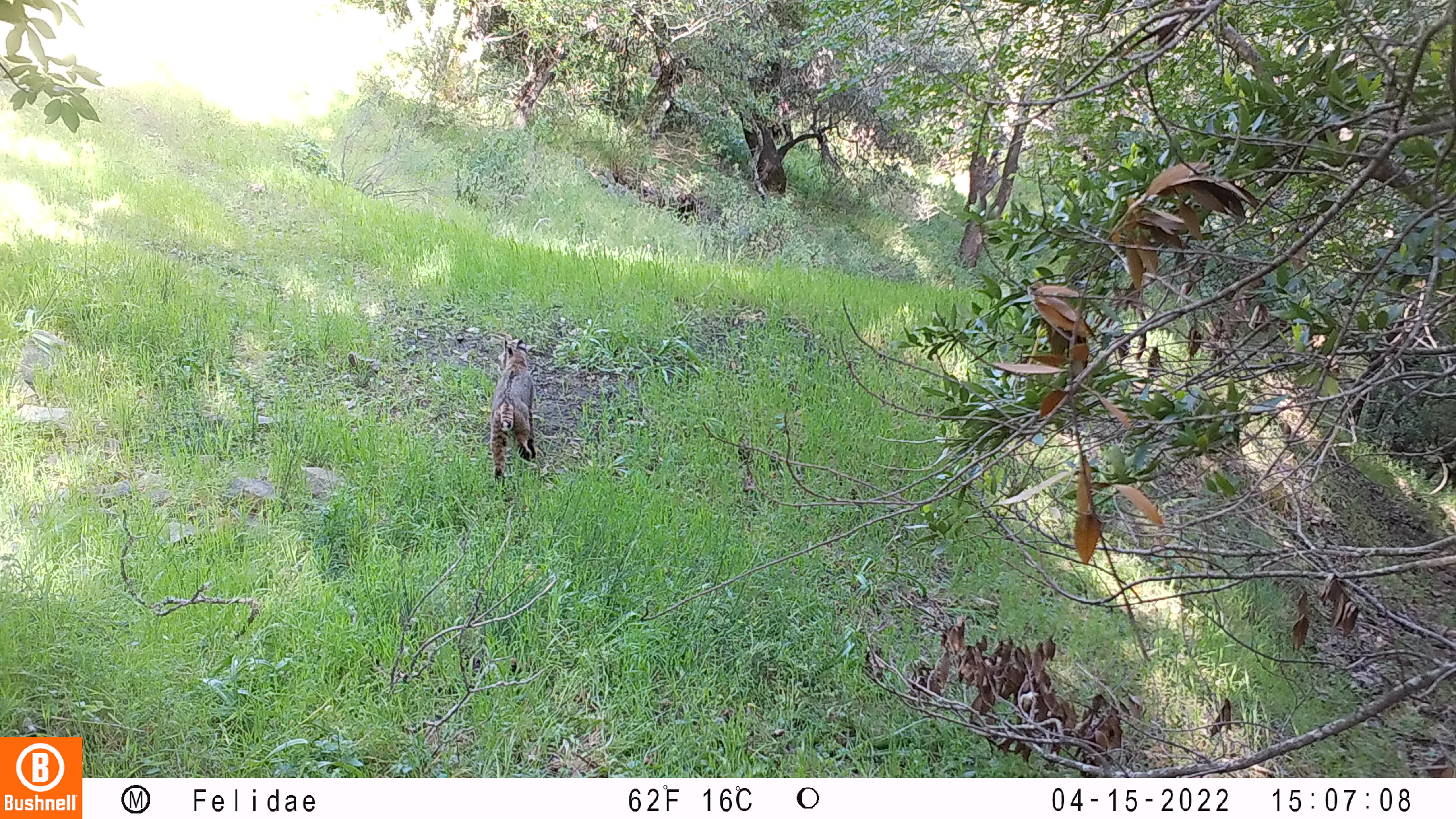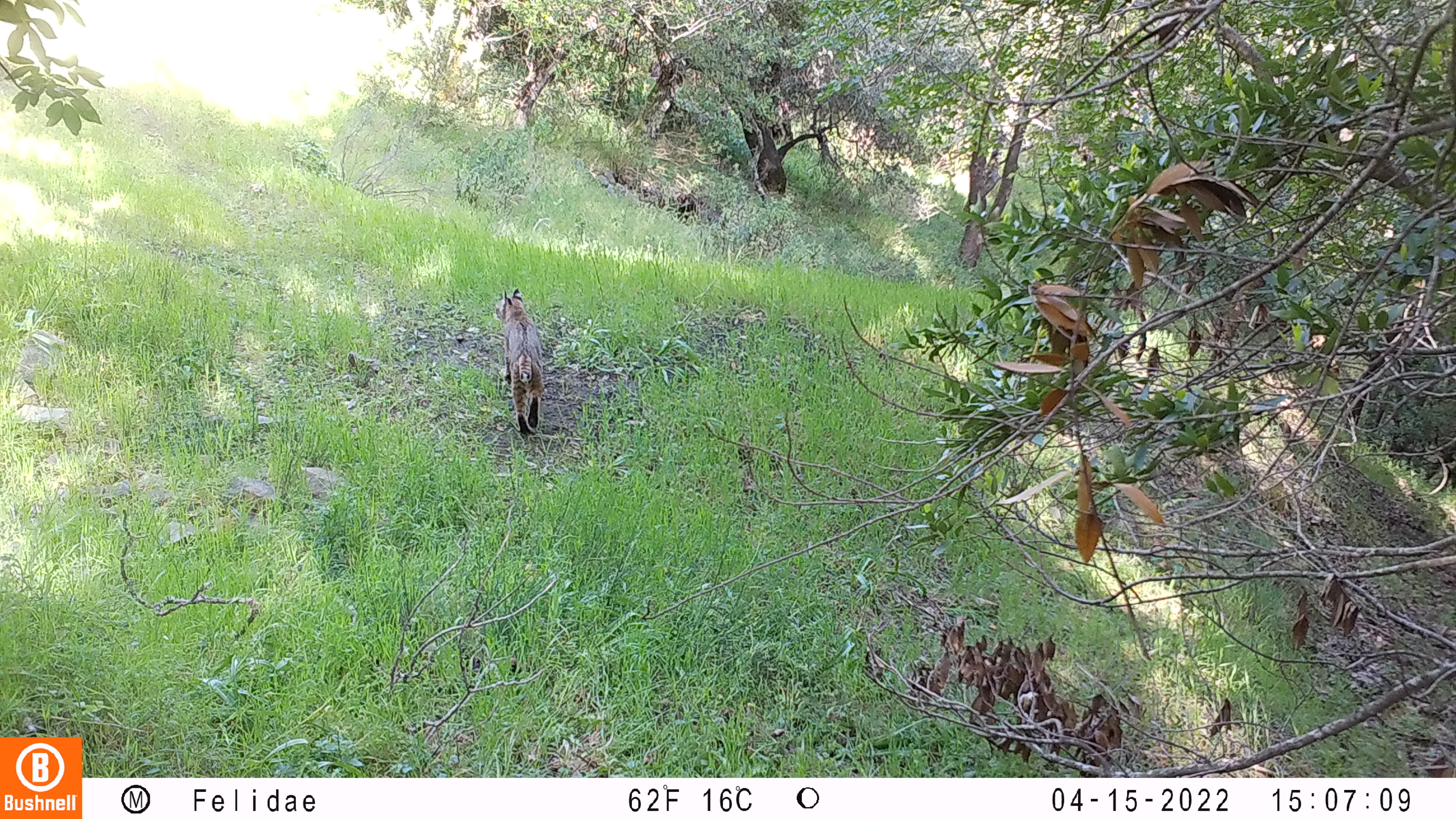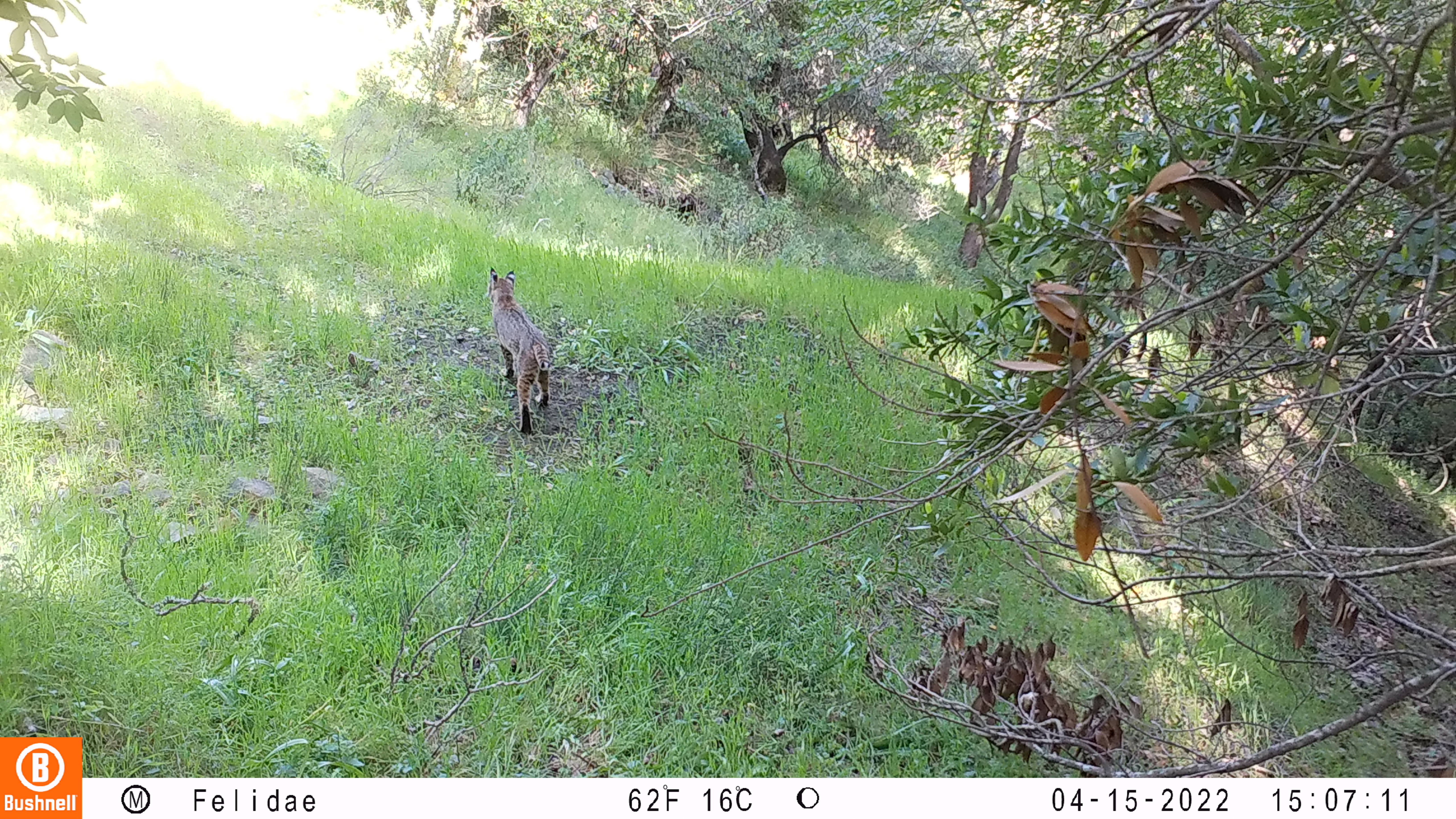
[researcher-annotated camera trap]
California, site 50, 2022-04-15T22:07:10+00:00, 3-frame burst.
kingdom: Animalia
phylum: Chordata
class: Mammalia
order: Carnivora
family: Felidae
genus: Lynx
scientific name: Lynx rufus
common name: bobcat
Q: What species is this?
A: Bobcat (Lynx rufus).